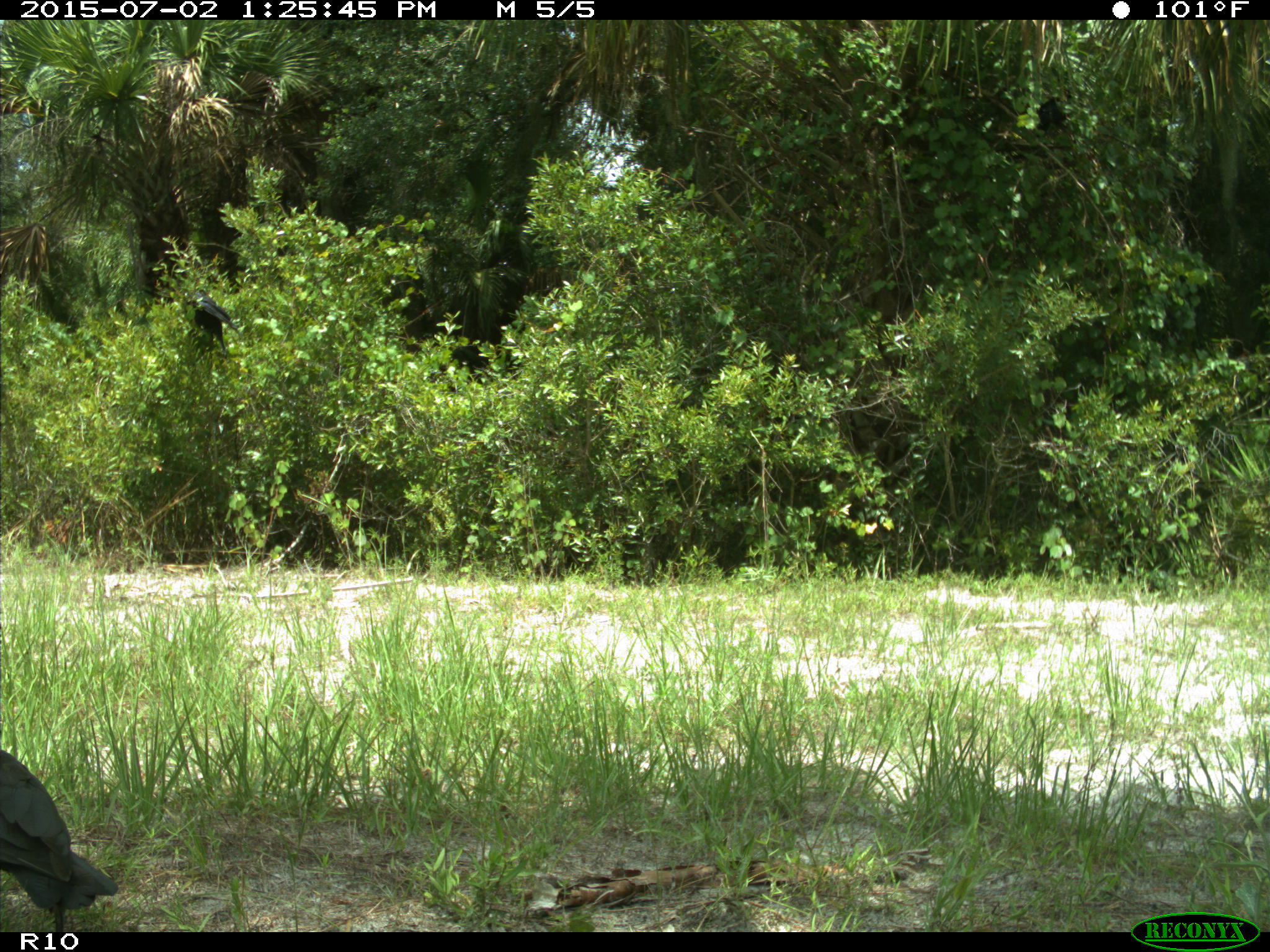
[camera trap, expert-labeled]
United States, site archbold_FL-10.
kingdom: Animalia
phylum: Chordata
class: Aves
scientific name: Aves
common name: birds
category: unidentified bird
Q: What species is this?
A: Unidentified bird (birds) (Aves).